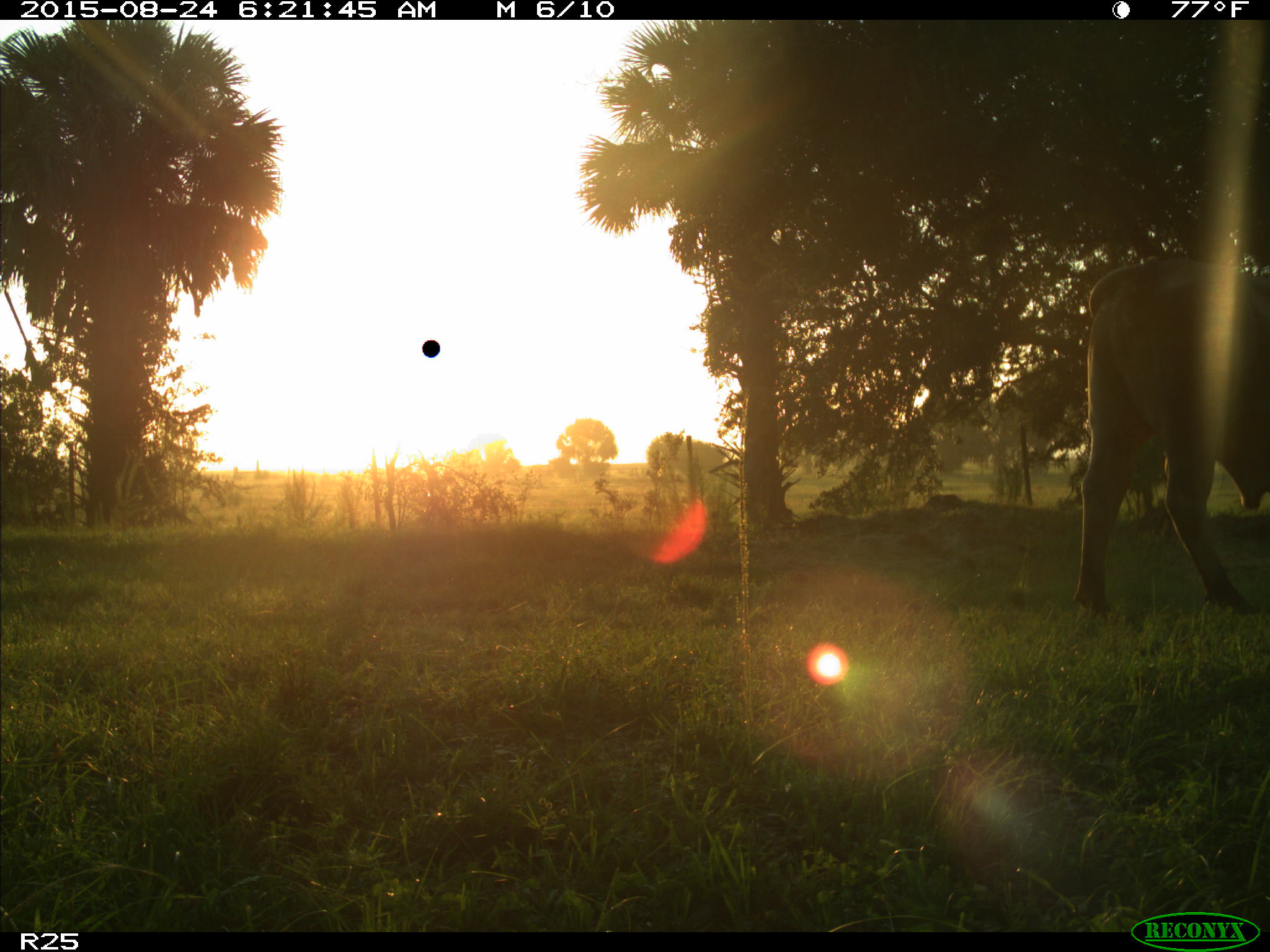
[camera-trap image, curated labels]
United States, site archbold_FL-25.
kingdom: Animalia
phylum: Chordata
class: Mammalia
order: Artiodactyla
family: Bovidae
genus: Bos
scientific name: Bos taurus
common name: domestic cow